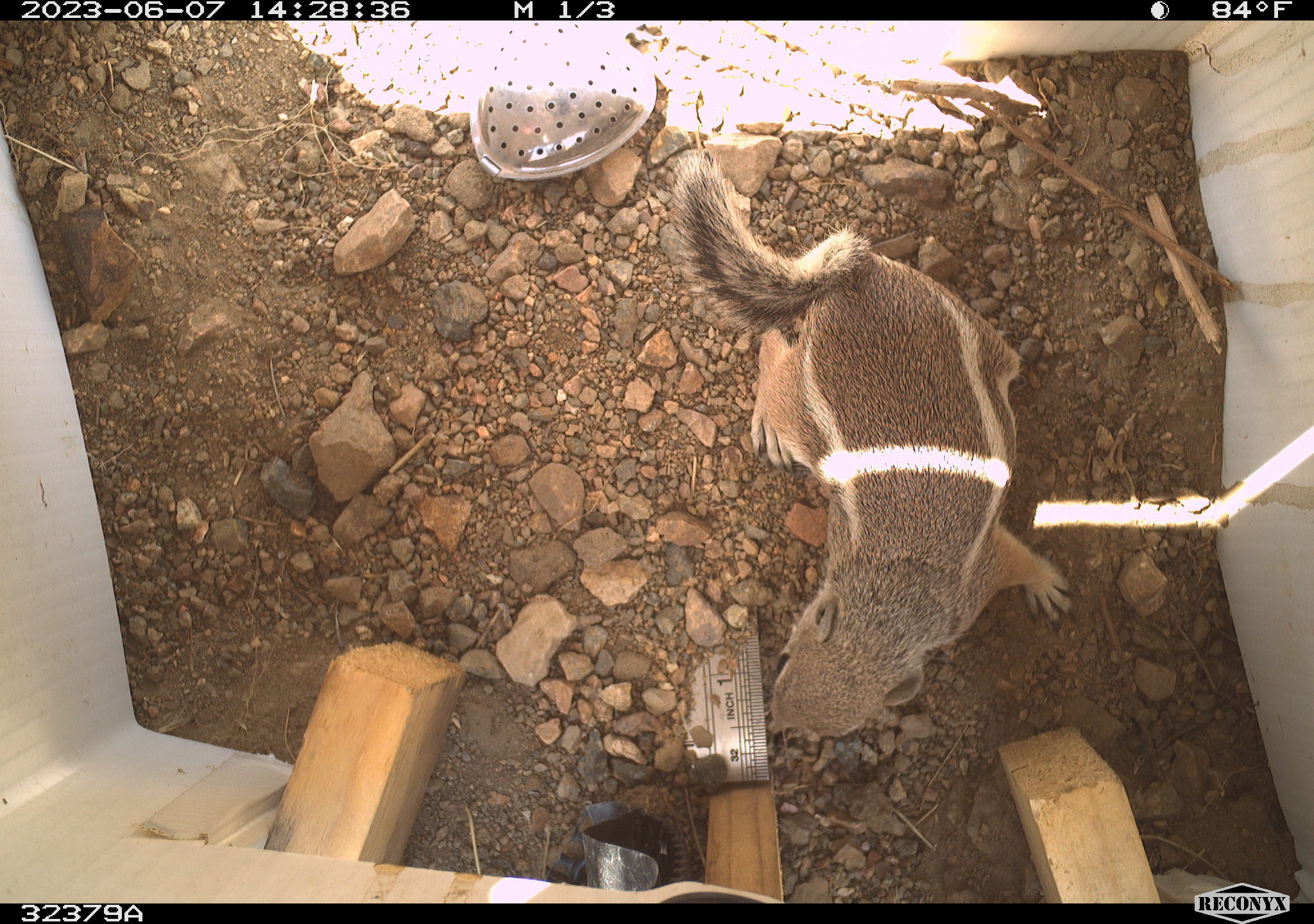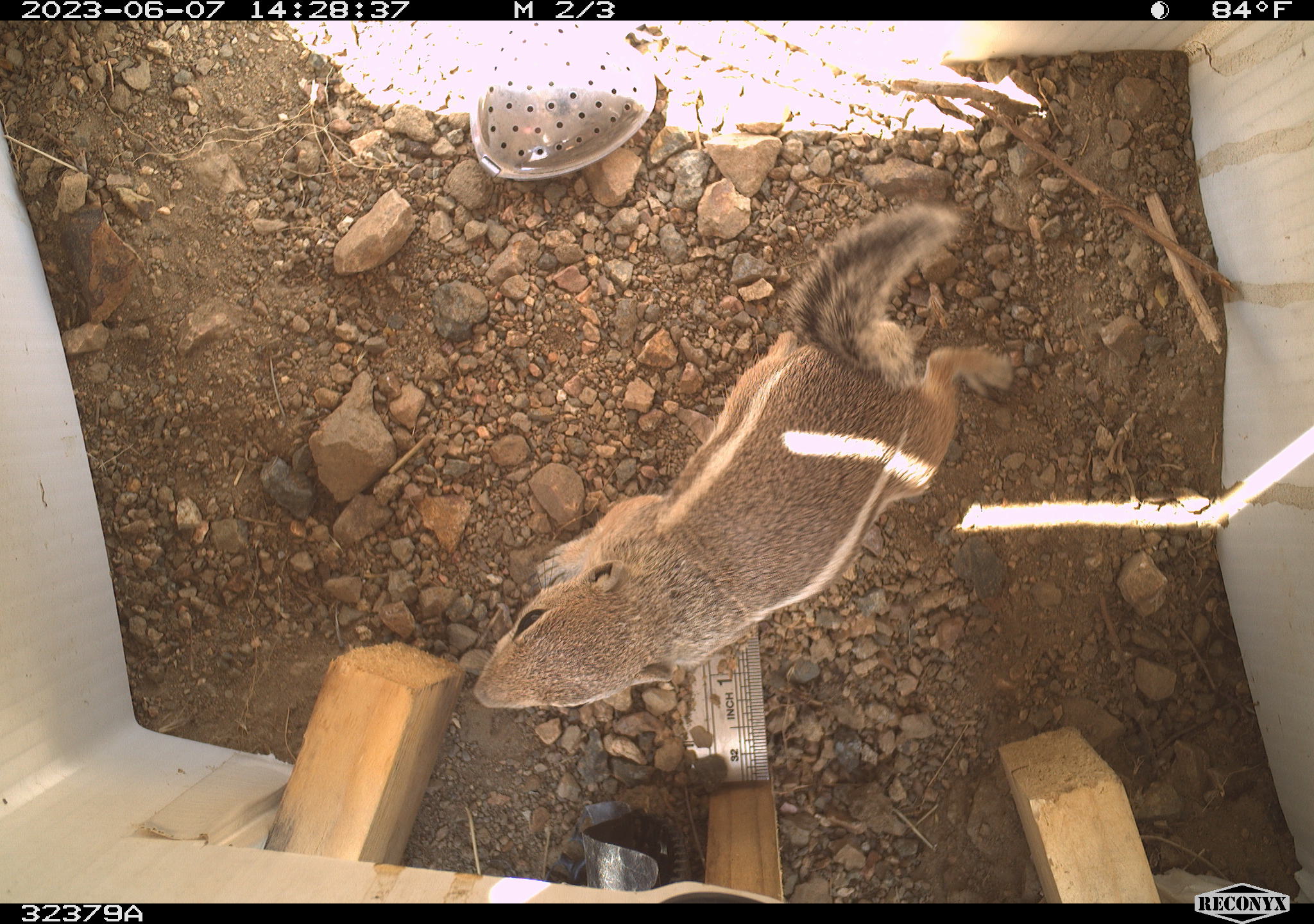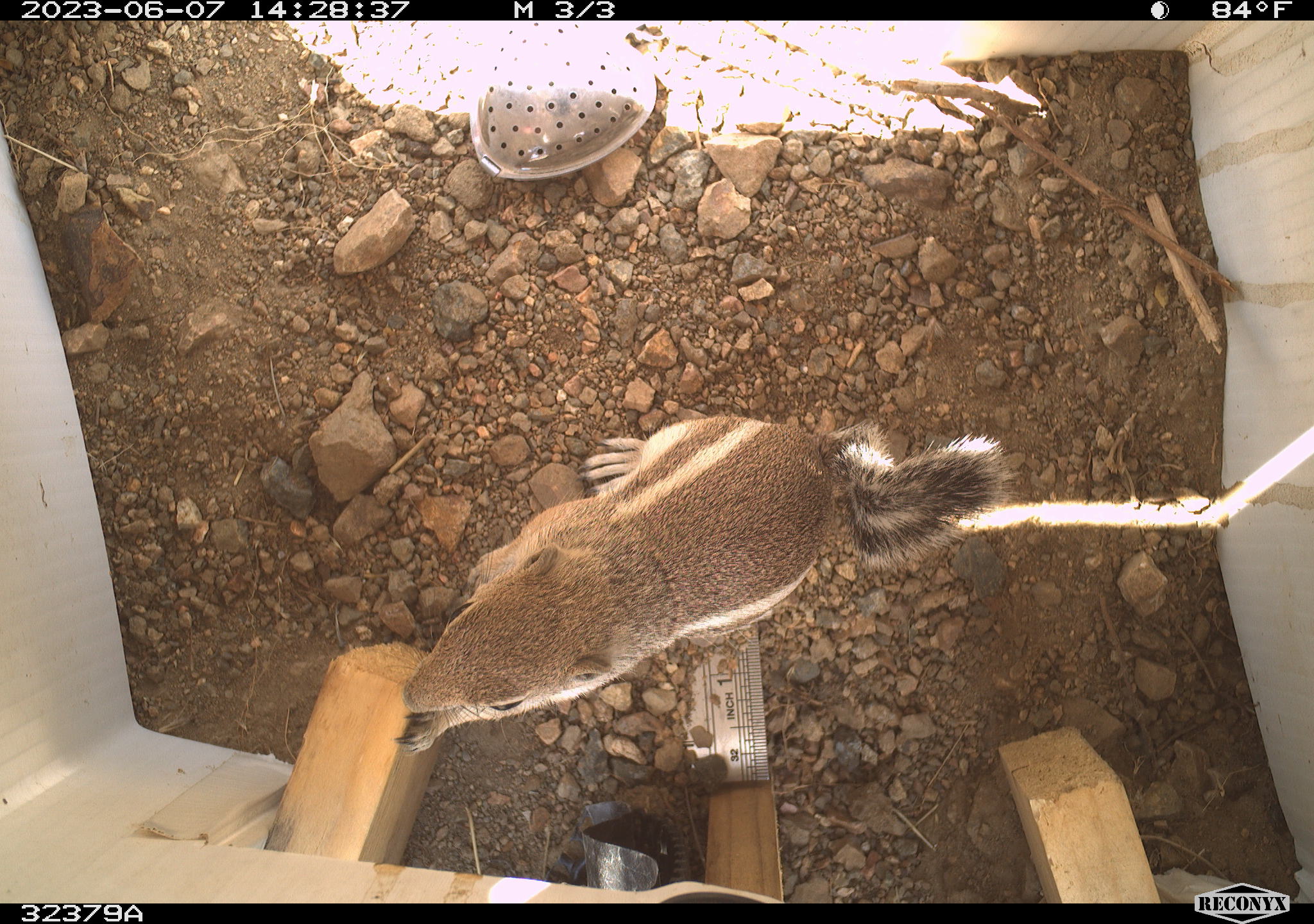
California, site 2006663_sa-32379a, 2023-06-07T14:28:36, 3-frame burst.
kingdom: Animalia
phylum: Chordata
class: Mammalia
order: Rodentia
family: Sciuridae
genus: Ammospermophilus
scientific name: Ammospermophilus leucurus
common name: white-tailed antelope squirrel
White-tailed antelope squirrel (Ammospermophilus leucurus).